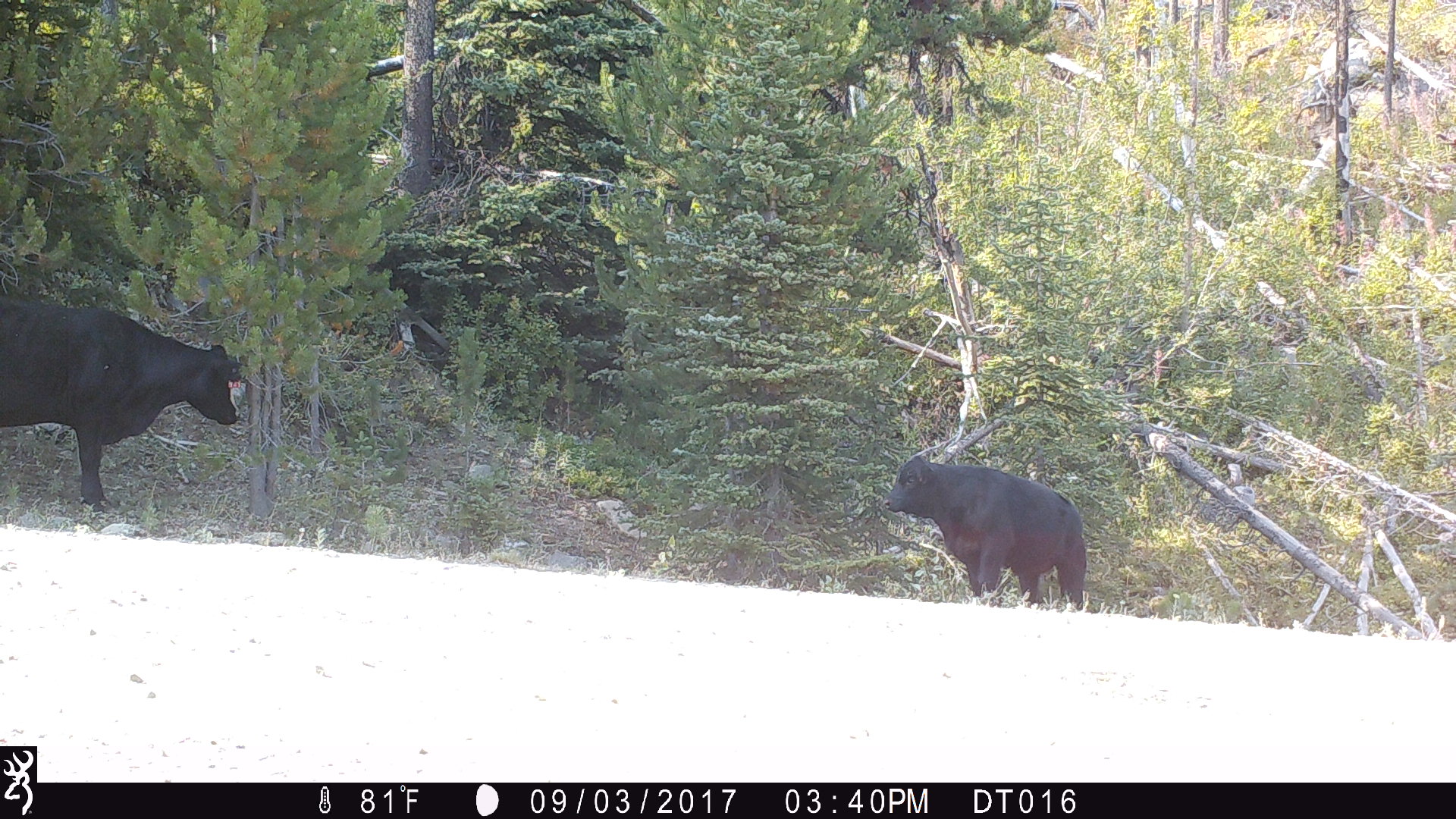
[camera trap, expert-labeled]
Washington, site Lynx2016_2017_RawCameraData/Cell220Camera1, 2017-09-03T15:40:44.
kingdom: Animalia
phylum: Chordata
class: Mammalia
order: Artiodactyla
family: Bovidae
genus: Bos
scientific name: Bos taurus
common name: domestic cattle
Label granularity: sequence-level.